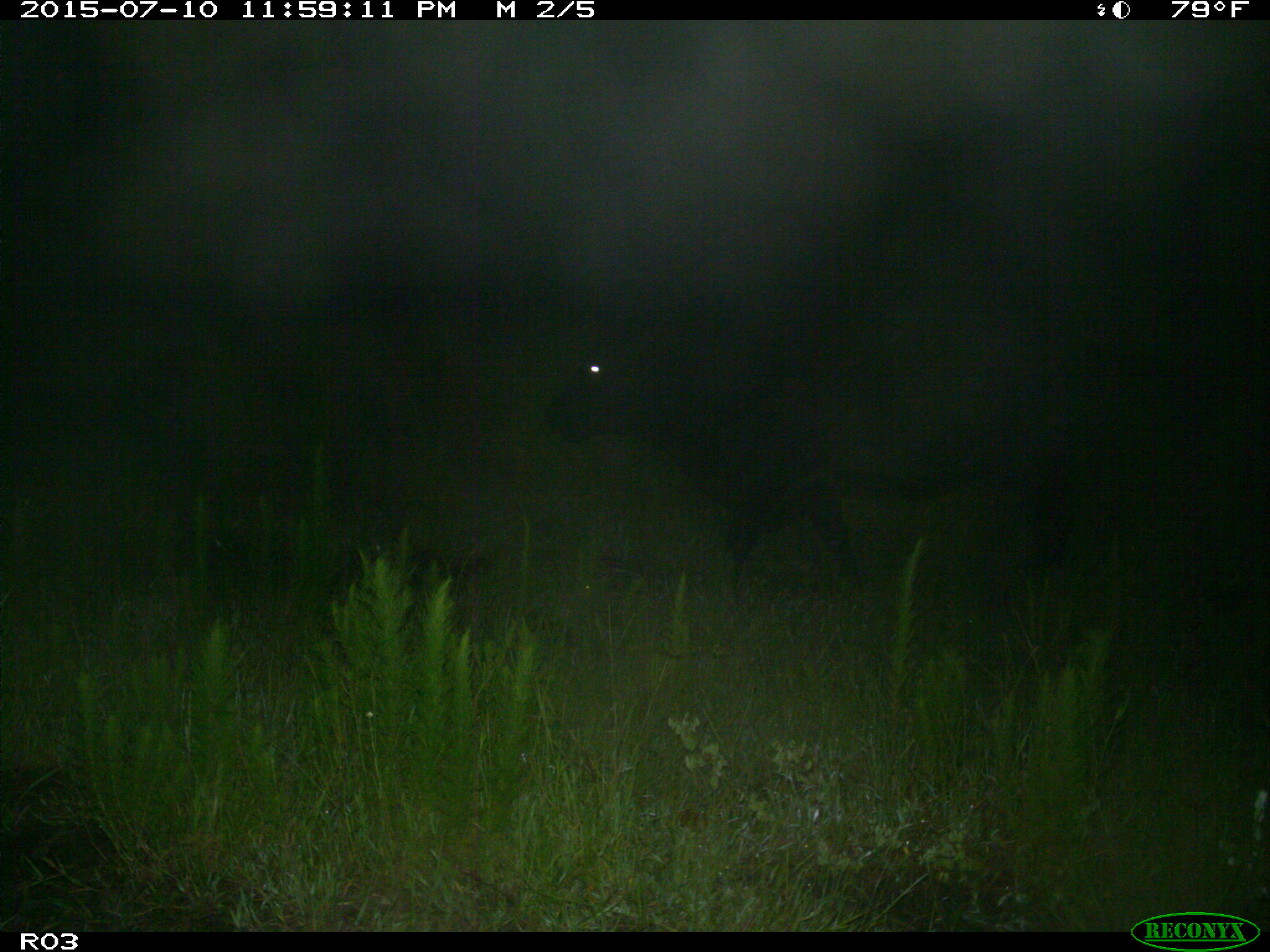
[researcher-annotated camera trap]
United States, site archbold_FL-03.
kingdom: Animalia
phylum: Chordata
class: Mammalia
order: Artiodactyla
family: Bovidae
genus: Bos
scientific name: Bos taurus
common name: domestic cow